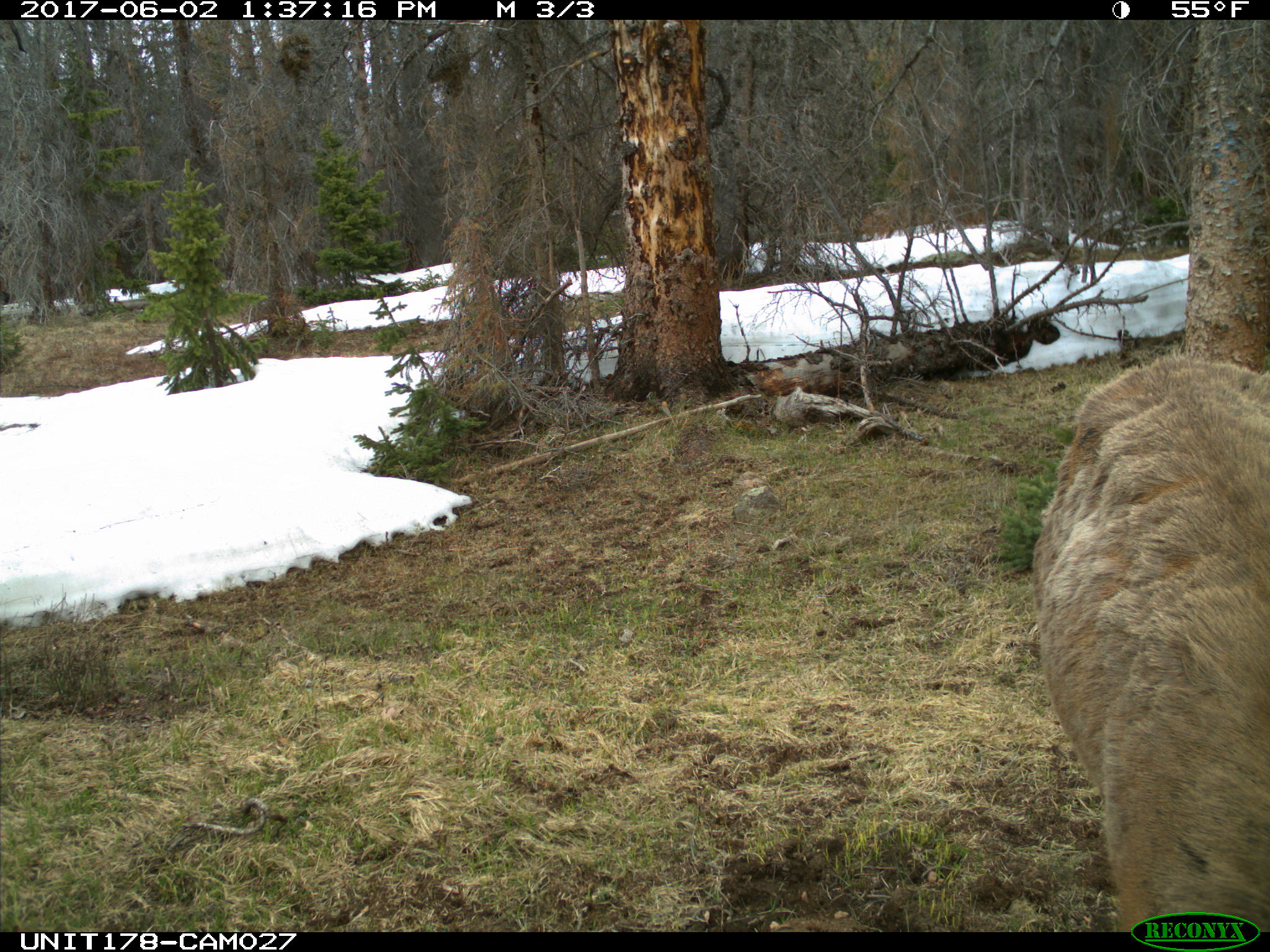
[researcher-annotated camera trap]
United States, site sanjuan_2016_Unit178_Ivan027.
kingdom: Animalia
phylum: Chordata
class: Mammalia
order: Artiodactyla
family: Cervidae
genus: Cervus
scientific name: Cervus elaphus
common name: red deer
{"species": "Cervus elaphus (red deer)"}